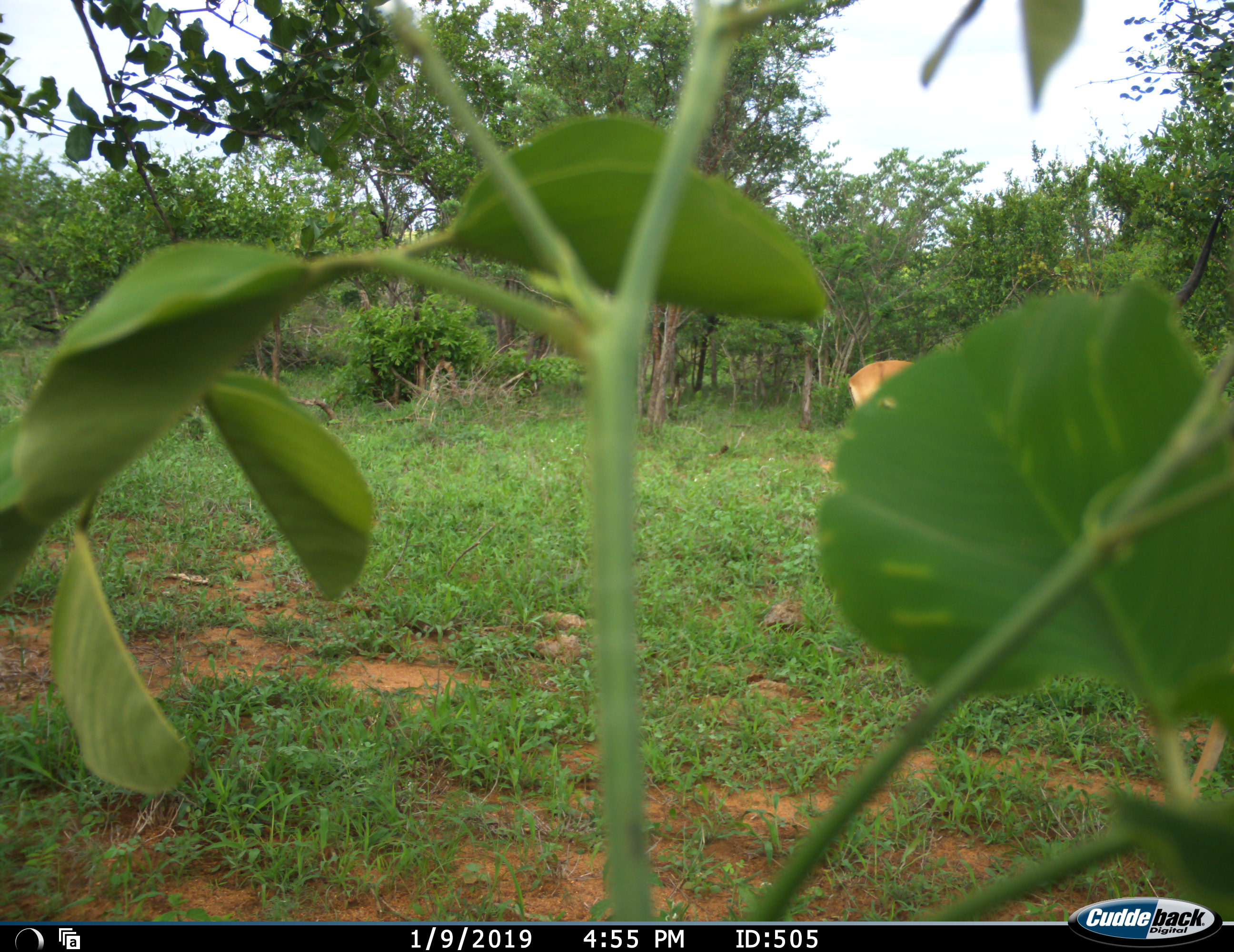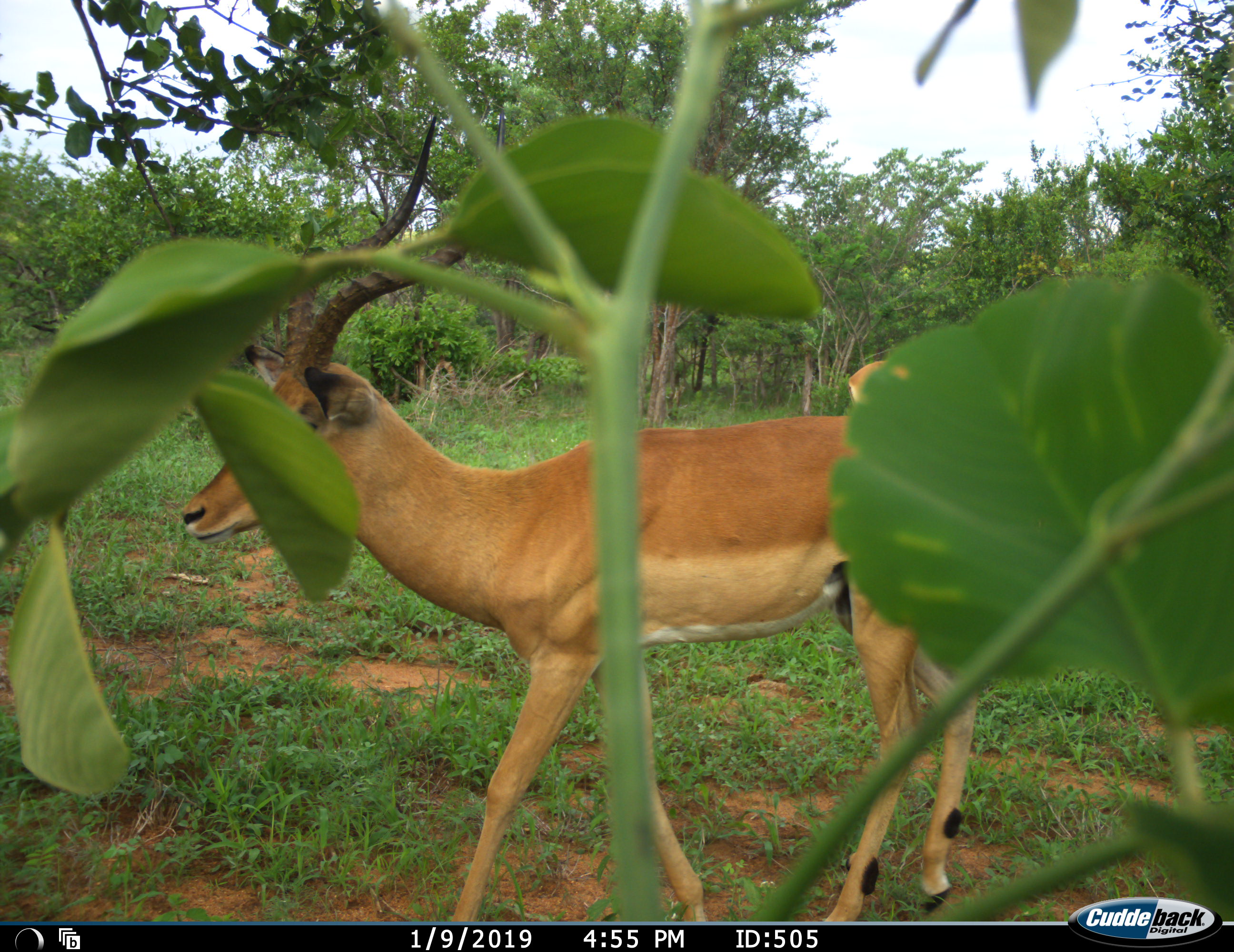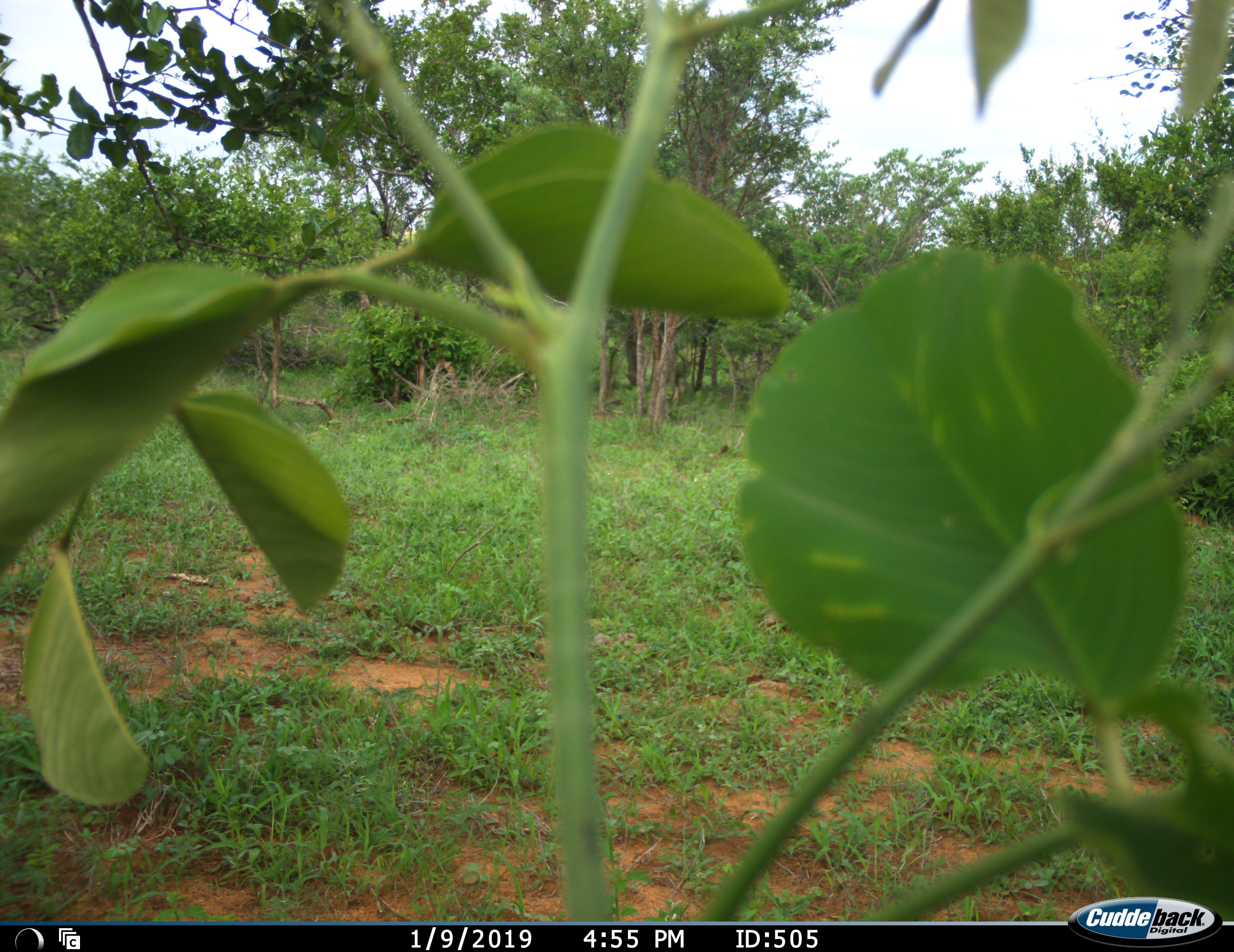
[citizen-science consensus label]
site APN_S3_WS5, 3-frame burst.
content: unidentified animal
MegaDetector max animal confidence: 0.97